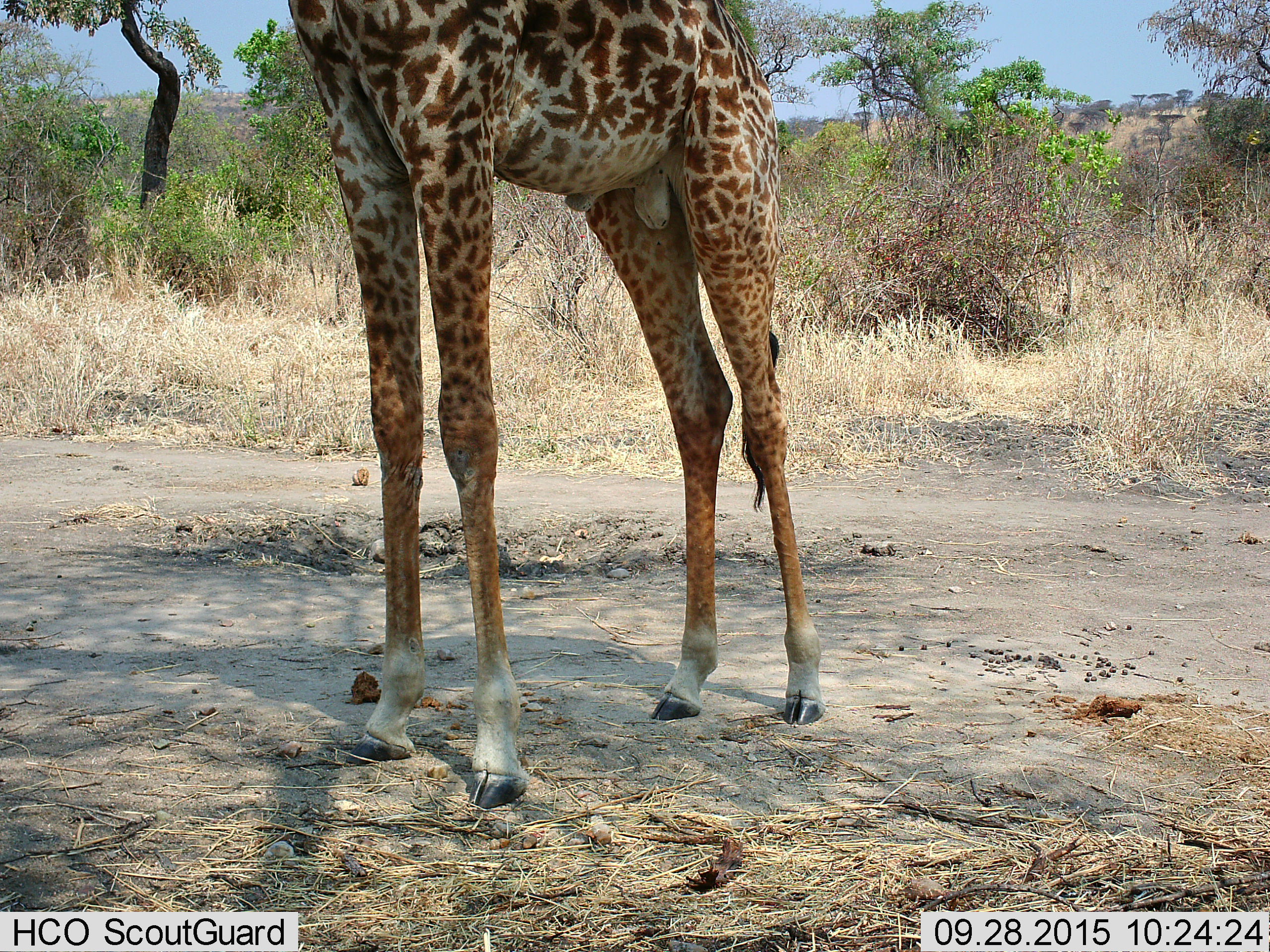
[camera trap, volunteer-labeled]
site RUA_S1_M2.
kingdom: Animalia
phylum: Chordata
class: Mammalia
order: Artiodactyla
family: Giraffidae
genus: Giraffa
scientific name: Giraffa camelopardalis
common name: giraffe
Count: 1.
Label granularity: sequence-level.